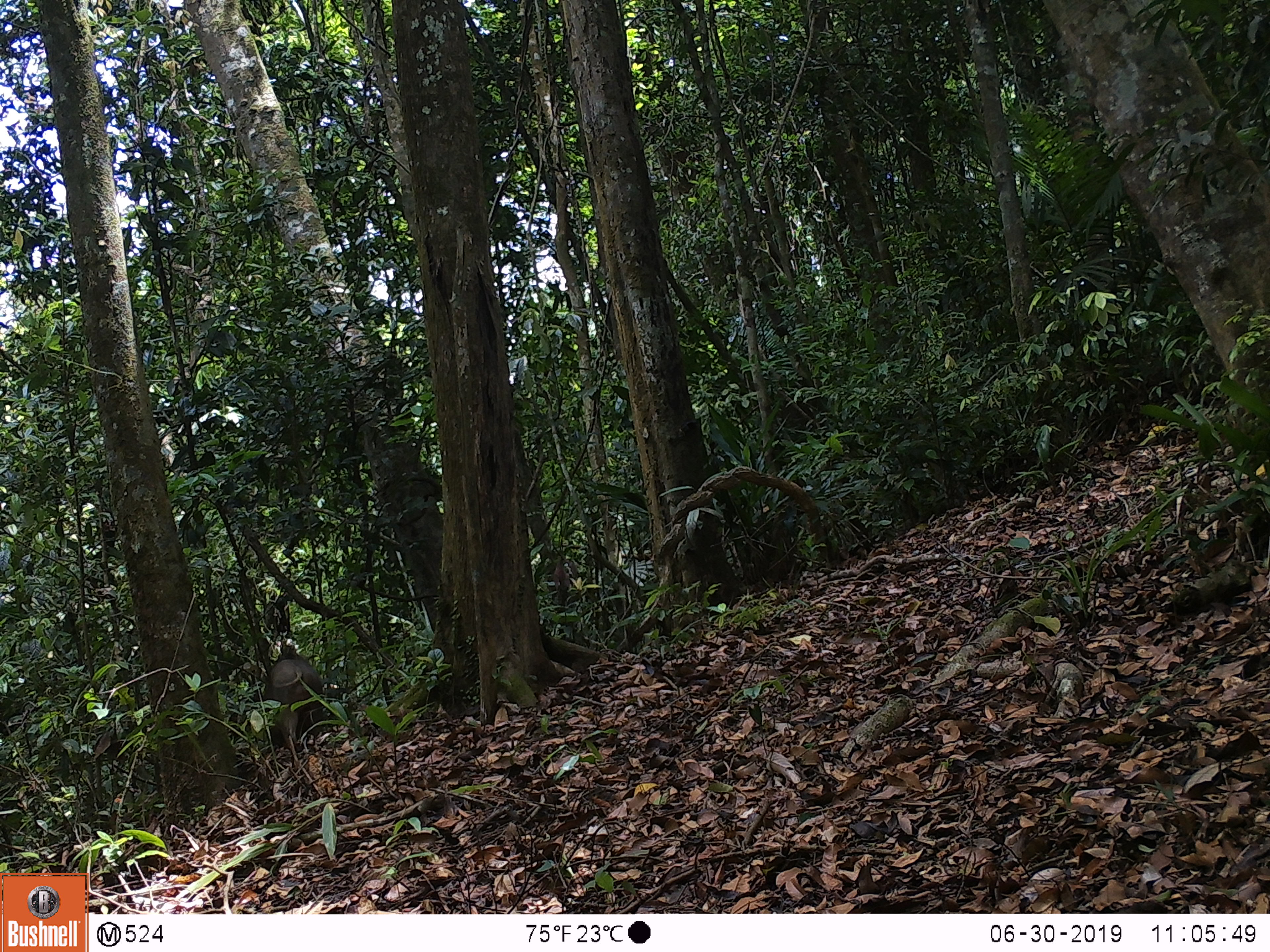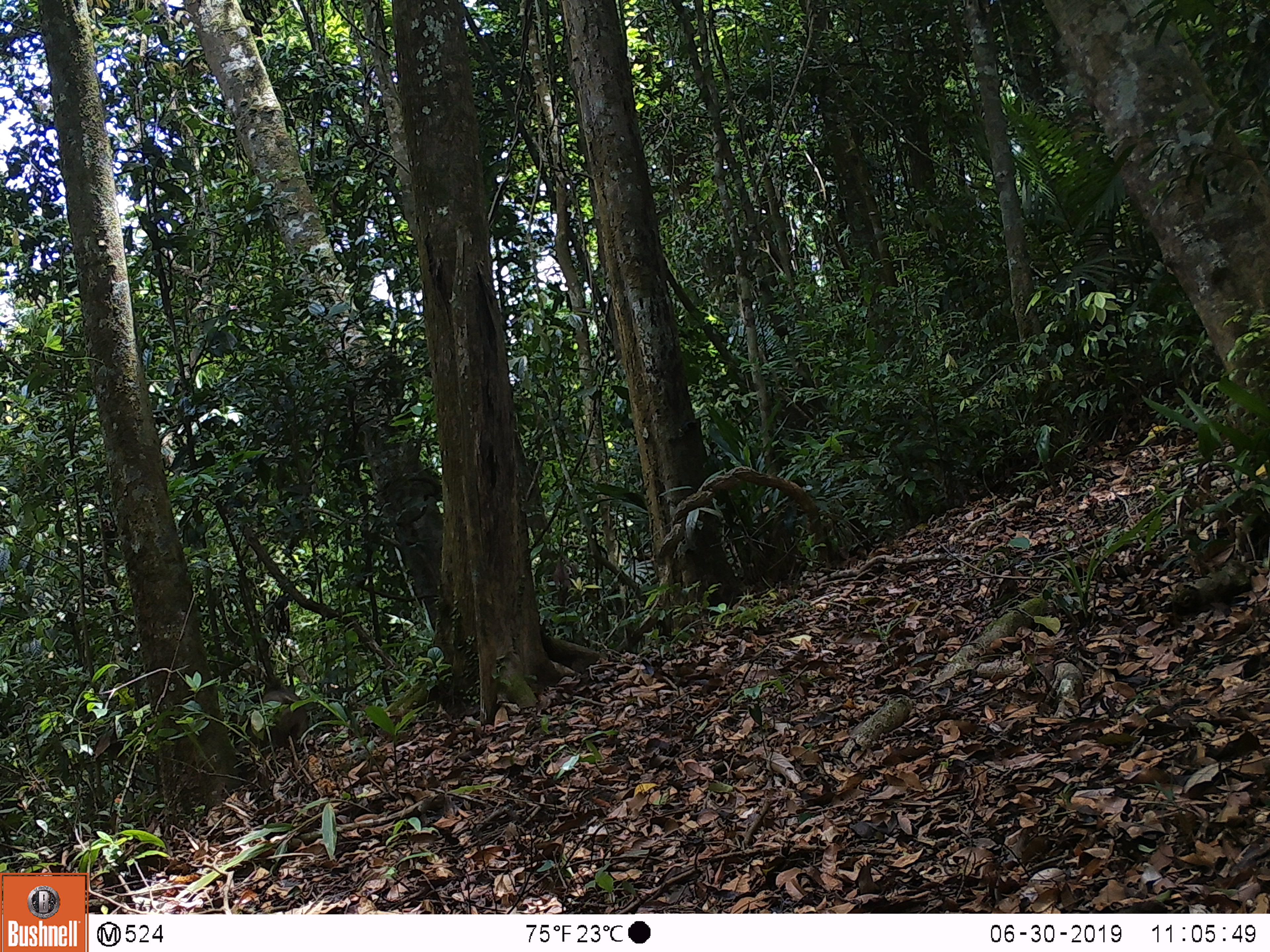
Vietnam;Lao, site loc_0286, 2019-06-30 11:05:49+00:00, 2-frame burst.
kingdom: Animalia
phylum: Chordata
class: Mammalia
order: Artiodactyla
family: Suidae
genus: Sus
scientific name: Sus scrofa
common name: eurasian wild pig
Eurasian wild pig (Sus scrofa). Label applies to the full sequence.